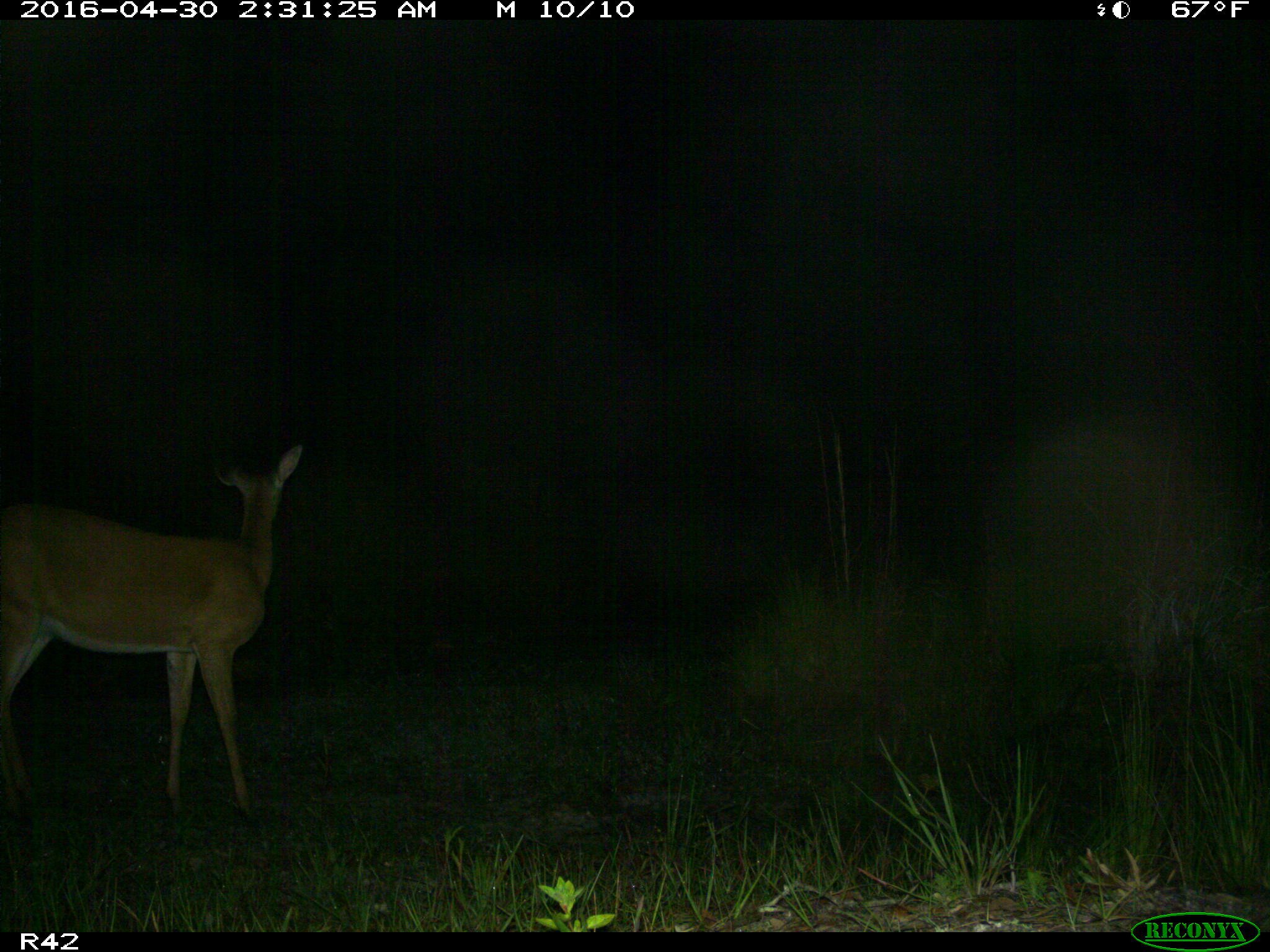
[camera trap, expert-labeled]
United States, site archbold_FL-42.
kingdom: Animalia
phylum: Chordata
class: Mammalia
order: Artiodactyla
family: Cervidae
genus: Odocoileus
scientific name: Odocoileus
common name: deer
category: unidentified deer